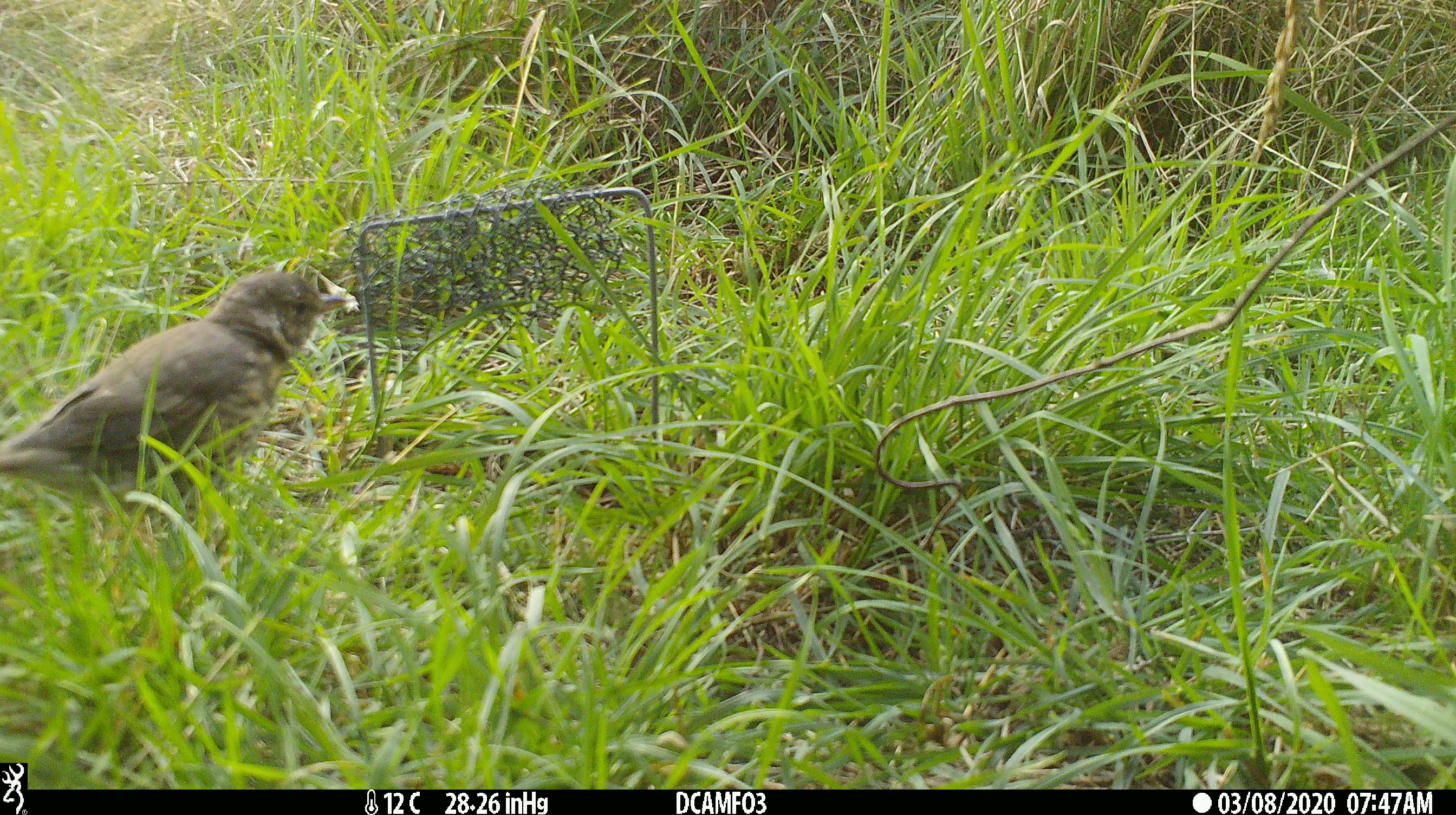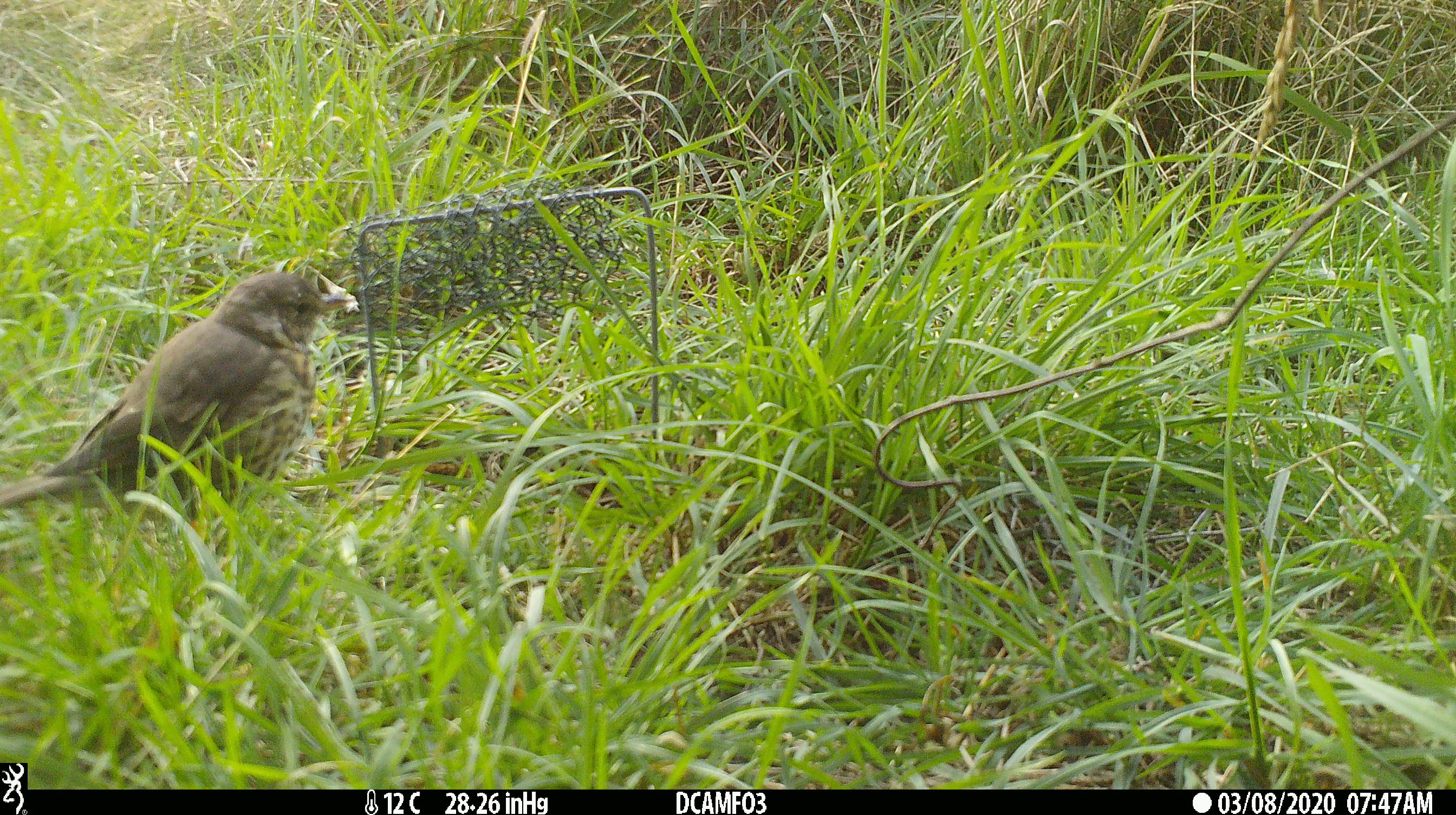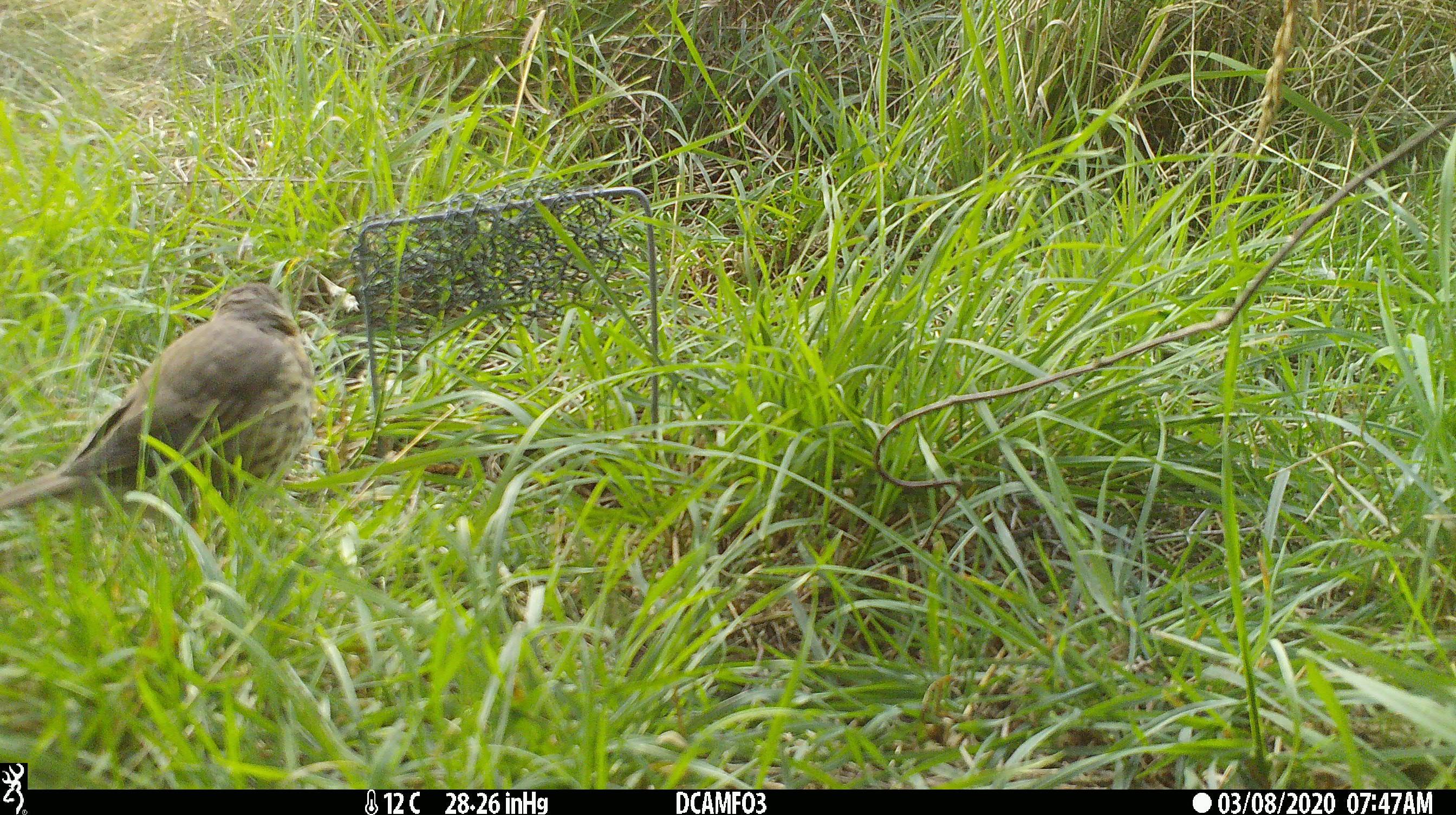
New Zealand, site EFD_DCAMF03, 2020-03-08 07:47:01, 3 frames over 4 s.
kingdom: Animalia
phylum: Chordata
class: Aves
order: Passeriformes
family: Turdidae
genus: Turdus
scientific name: Turdus philomelos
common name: song thrush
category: thrush